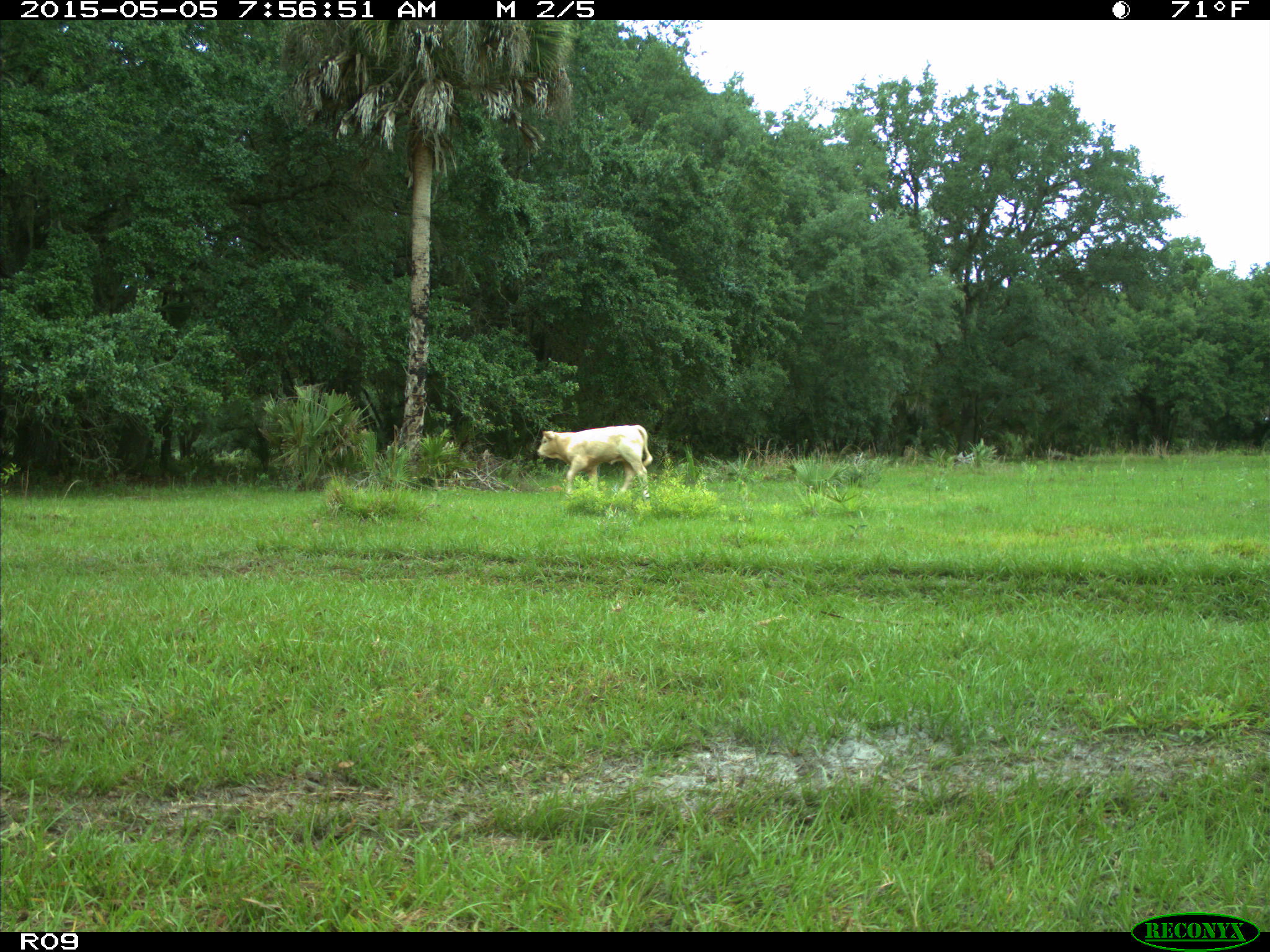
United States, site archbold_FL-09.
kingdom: Animalia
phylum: Chordata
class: Mammalia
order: Artiodactyla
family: Bovidae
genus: Bos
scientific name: Bos taurus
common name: domestic cow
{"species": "Bos taurus (domestic cow)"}